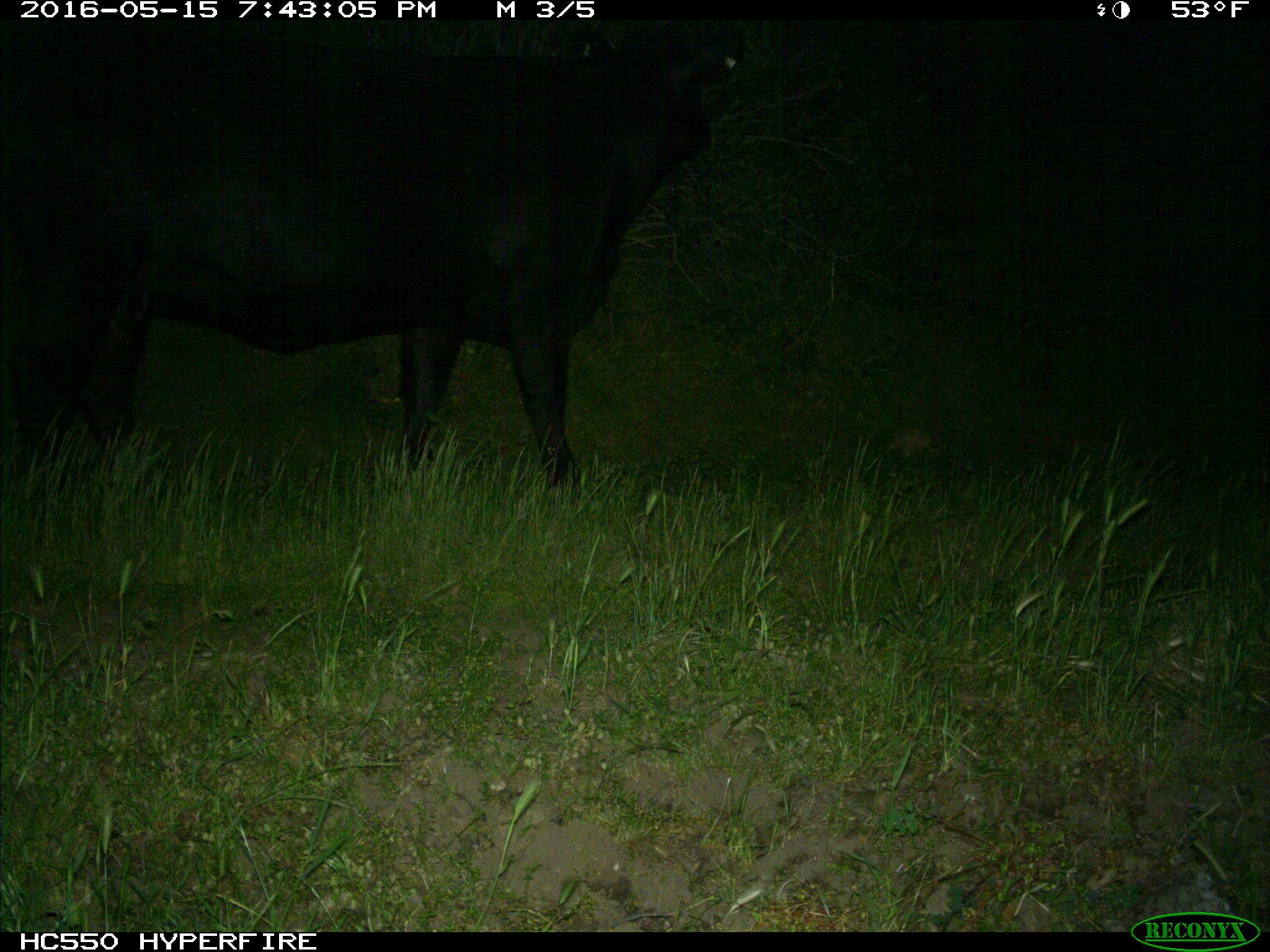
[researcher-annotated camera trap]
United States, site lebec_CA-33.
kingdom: Animalia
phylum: Chordata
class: Mammalia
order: Artiodactyla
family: Bovidae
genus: Bos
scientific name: Bos taurus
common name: domestic cow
Bos taurus (domestic cow).